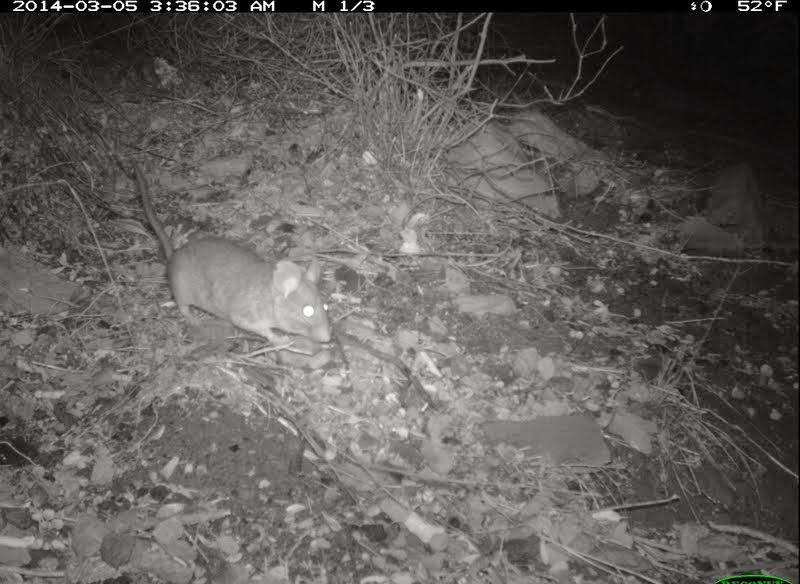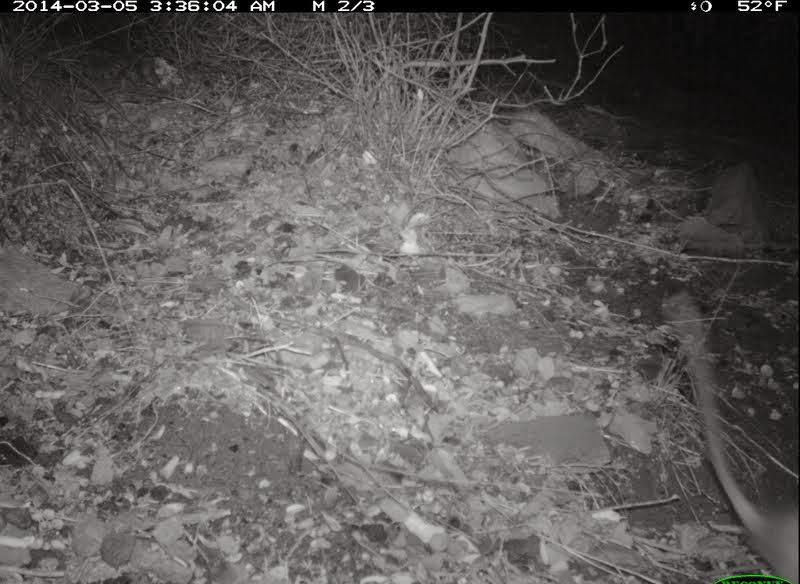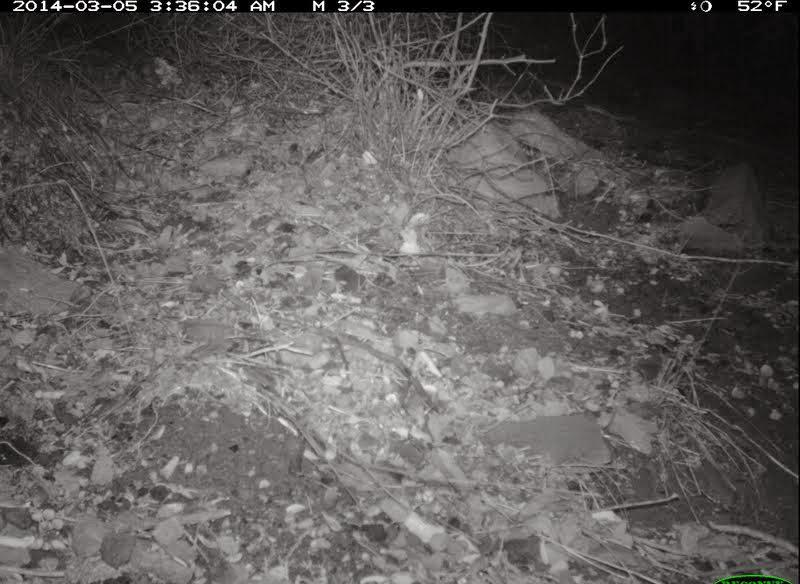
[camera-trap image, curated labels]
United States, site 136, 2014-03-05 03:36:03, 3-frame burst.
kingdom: Animalia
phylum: Chordata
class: Mammalia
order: Rodentia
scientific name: Rodentia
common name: rodent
Rodent (Rodentia).